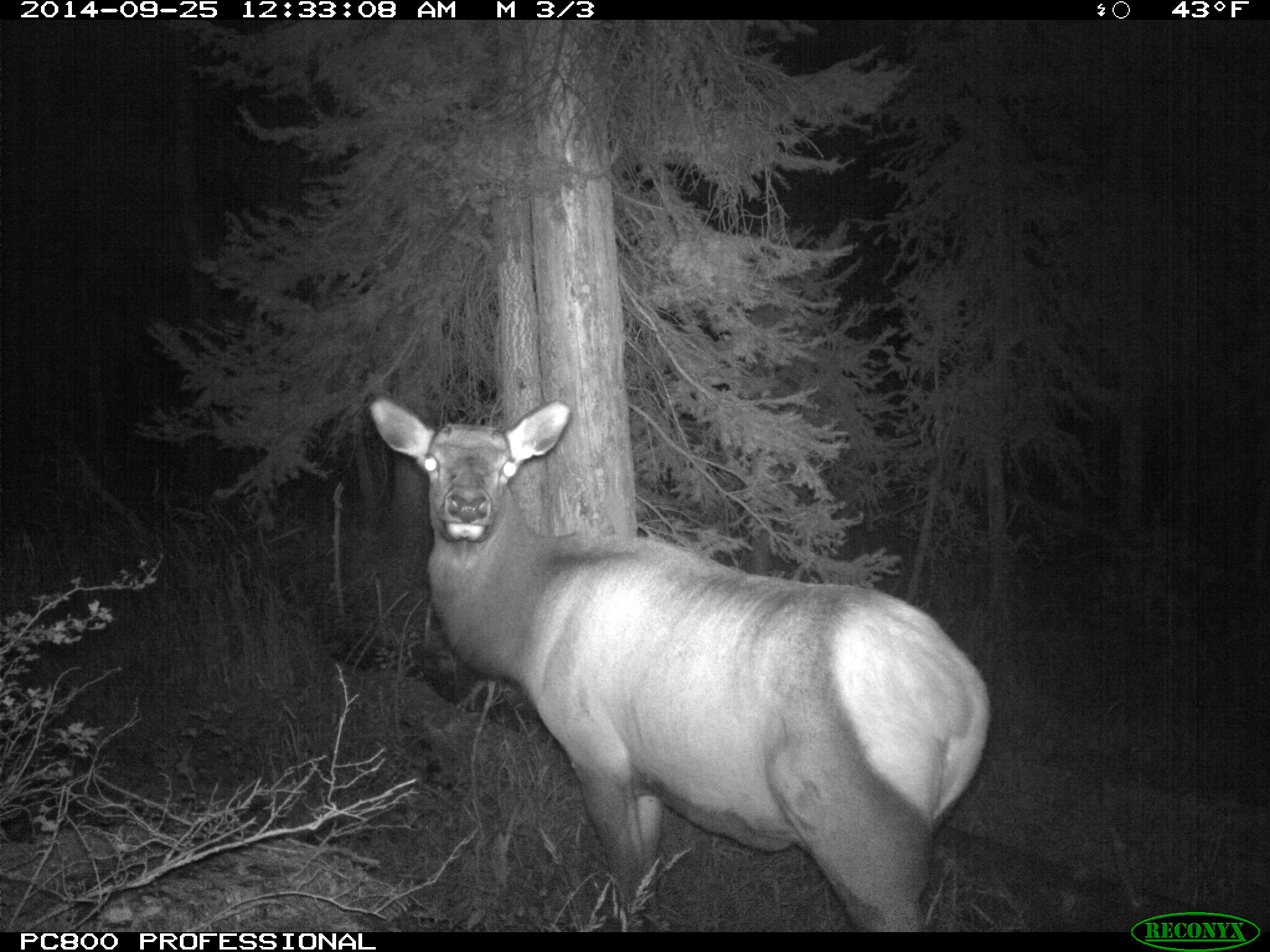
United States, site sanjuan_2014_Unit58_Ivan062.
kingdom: Animalia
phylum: Chordata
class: Mammalia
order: Artiodactyla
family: Cervidae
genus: Cervus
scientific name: Cervus elaphus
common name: red deer